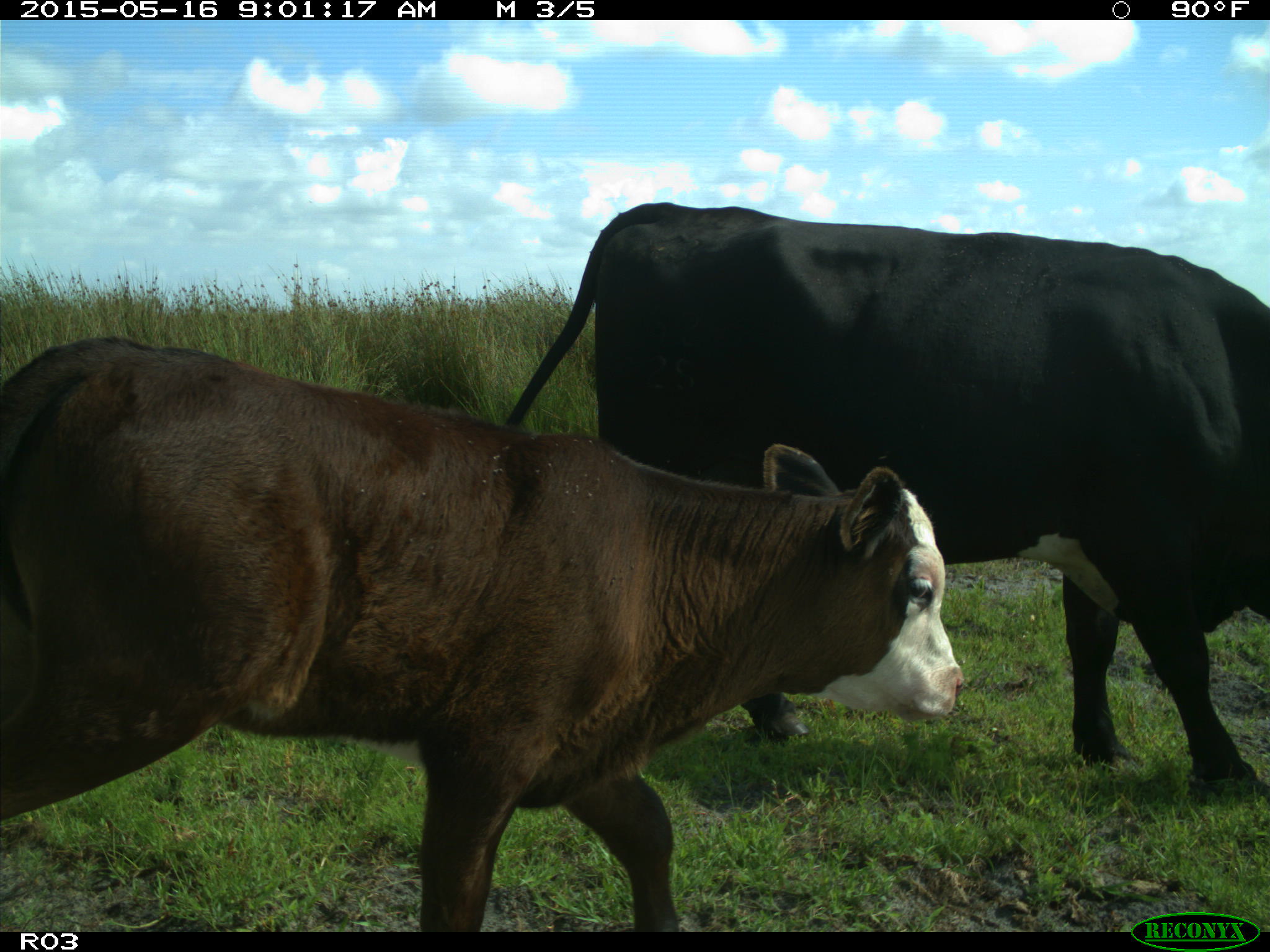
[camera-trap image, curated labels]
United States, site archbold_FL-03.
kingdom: Animalia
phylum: Chordata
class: Mammalia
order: Artiodactyla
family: Bovidae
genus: Bos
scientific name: Bos taurus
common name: domestic cow